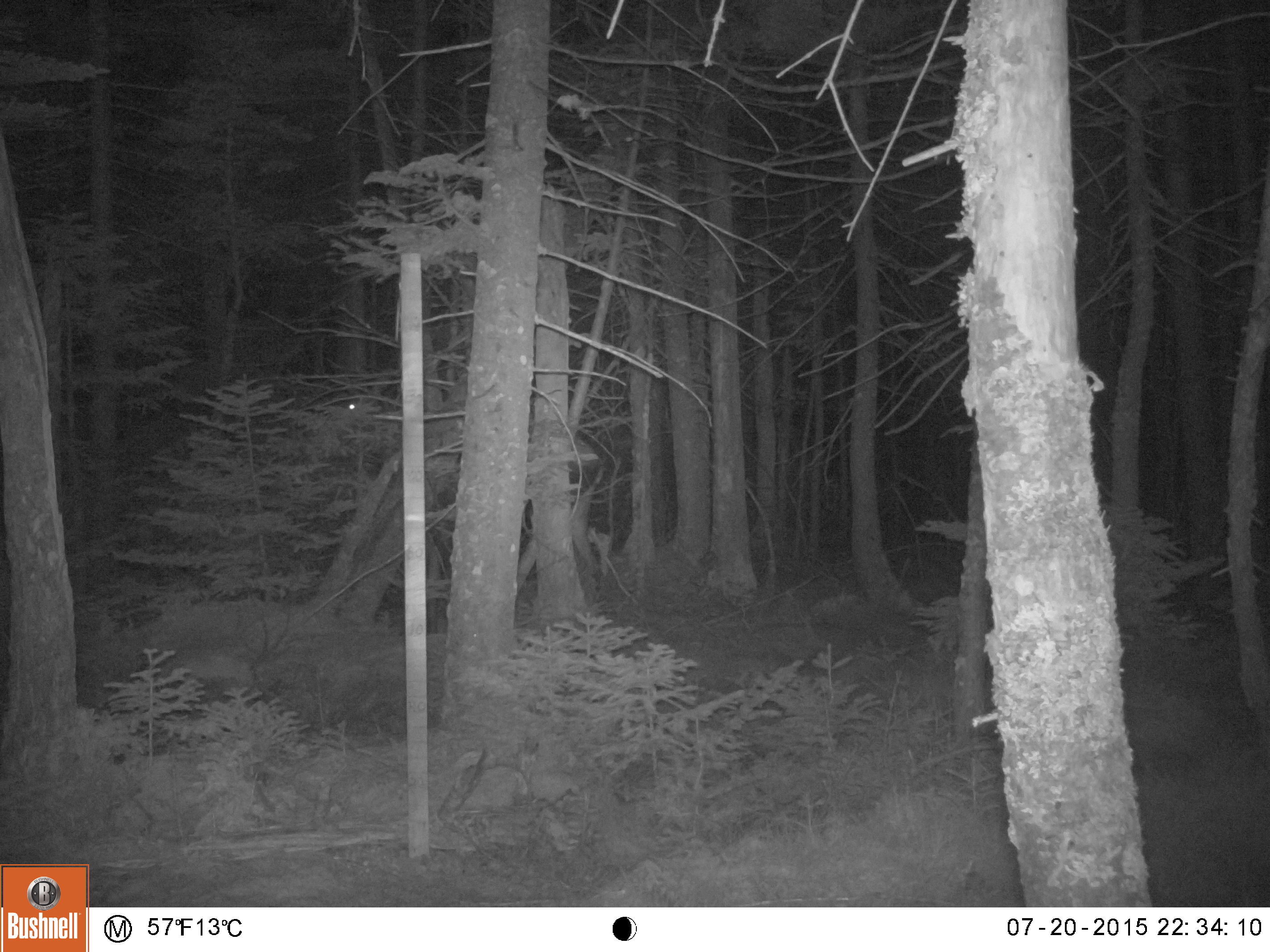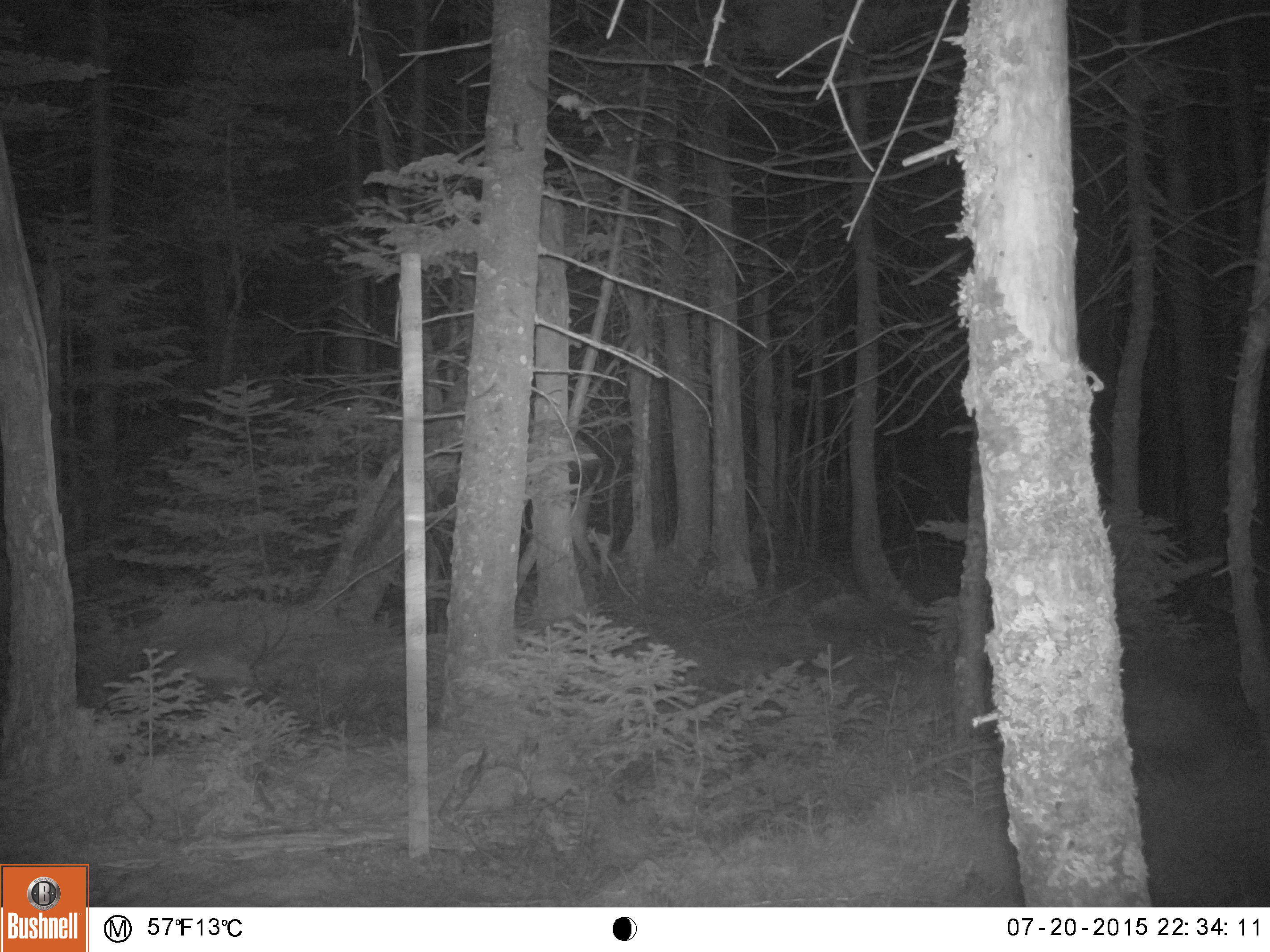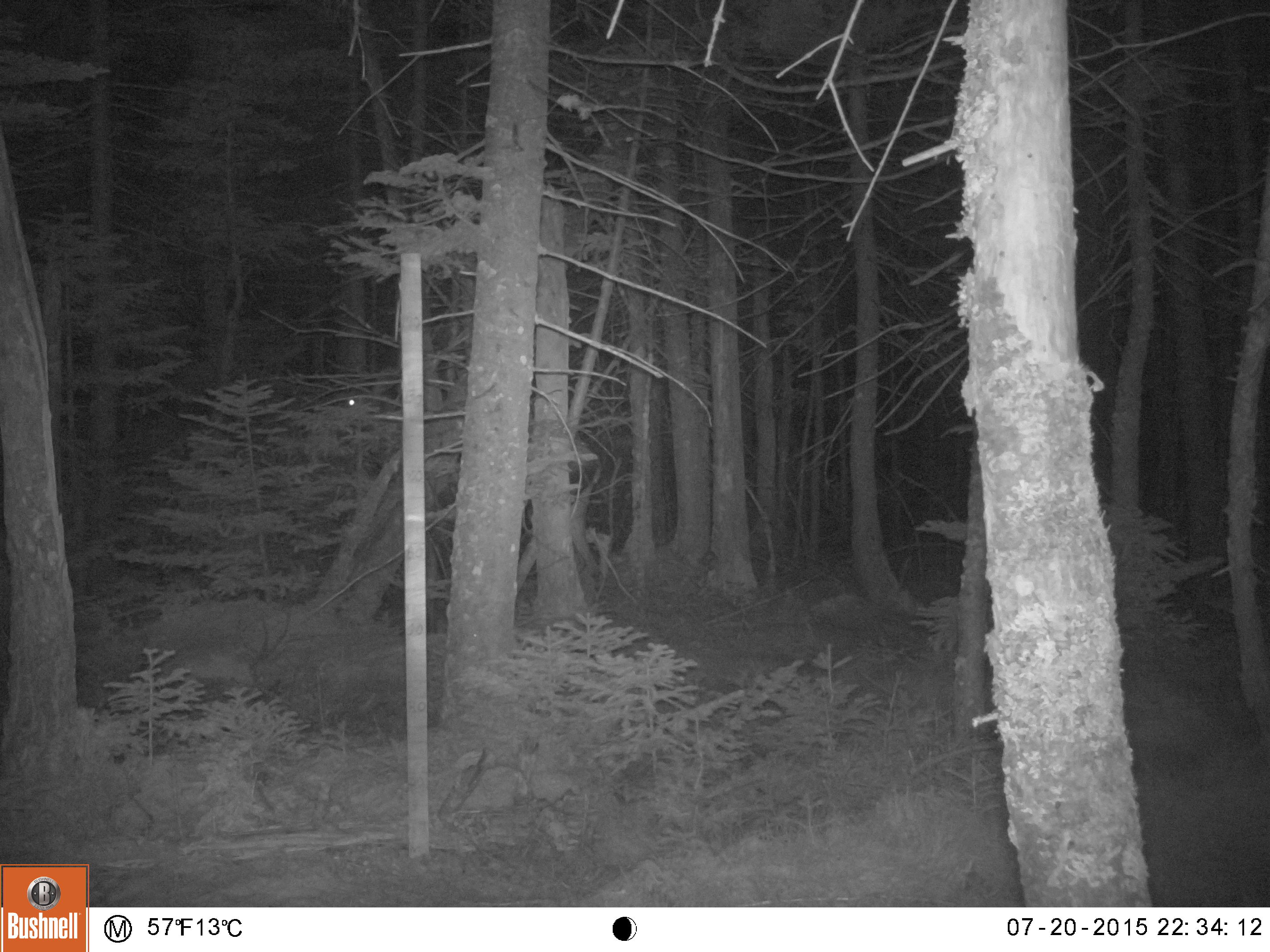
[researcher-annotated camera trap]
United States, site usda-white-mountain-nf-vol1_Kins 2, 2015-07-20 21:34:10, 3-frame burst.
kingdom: Animalia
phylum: Chordata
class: Mammalia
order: Artiodactyla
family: Cervidae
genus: Alces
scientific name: Alces alces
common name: moose